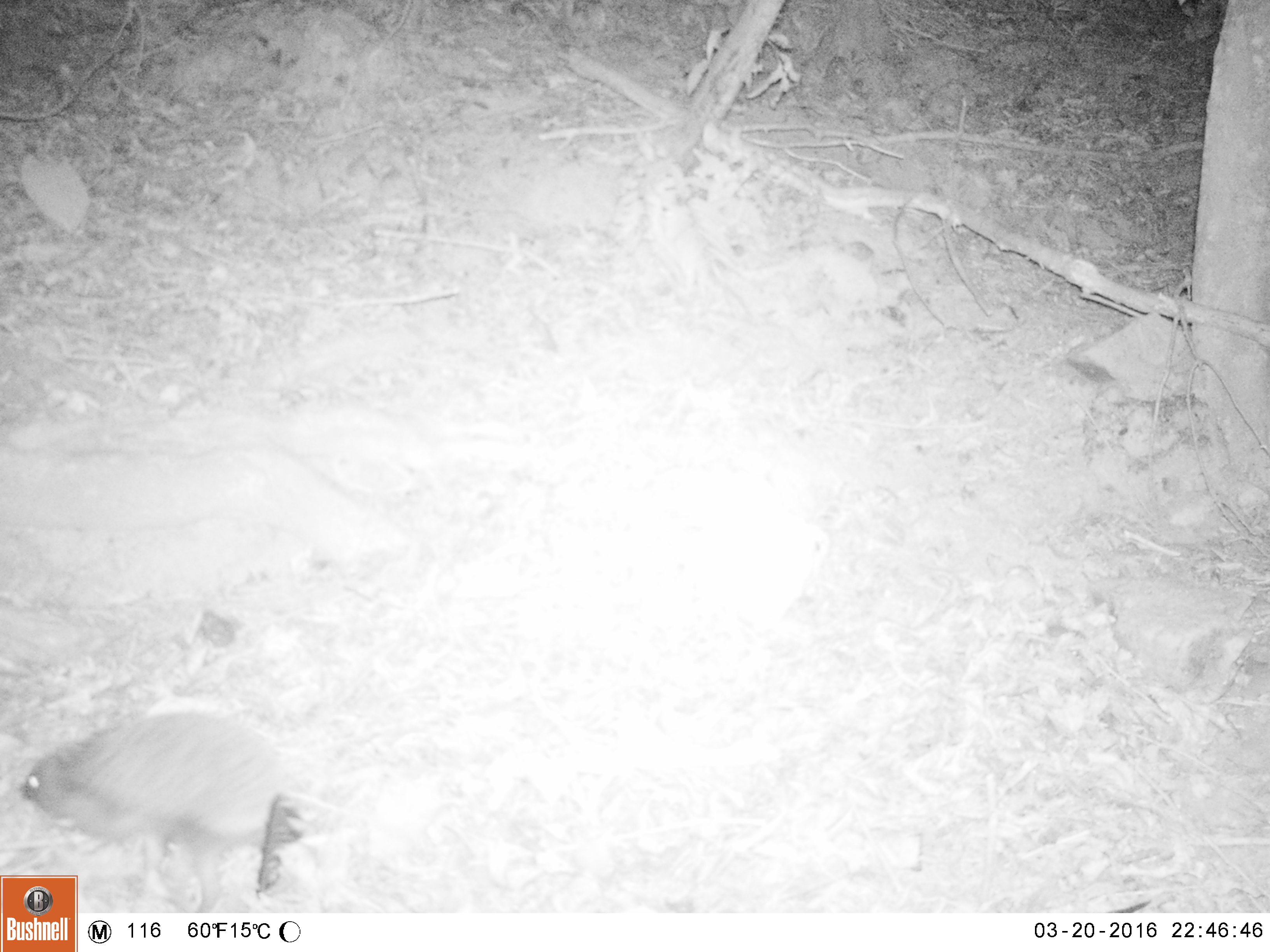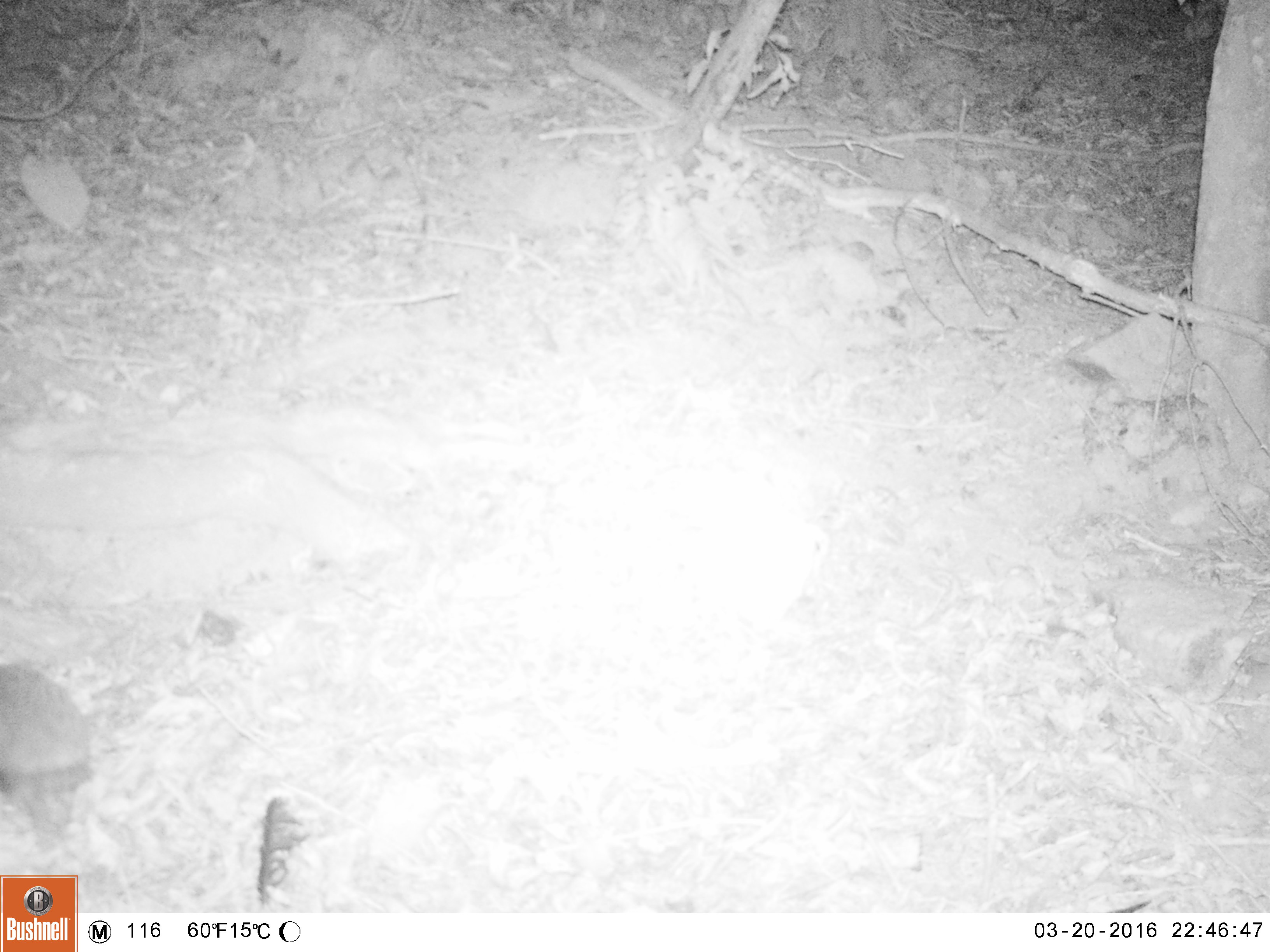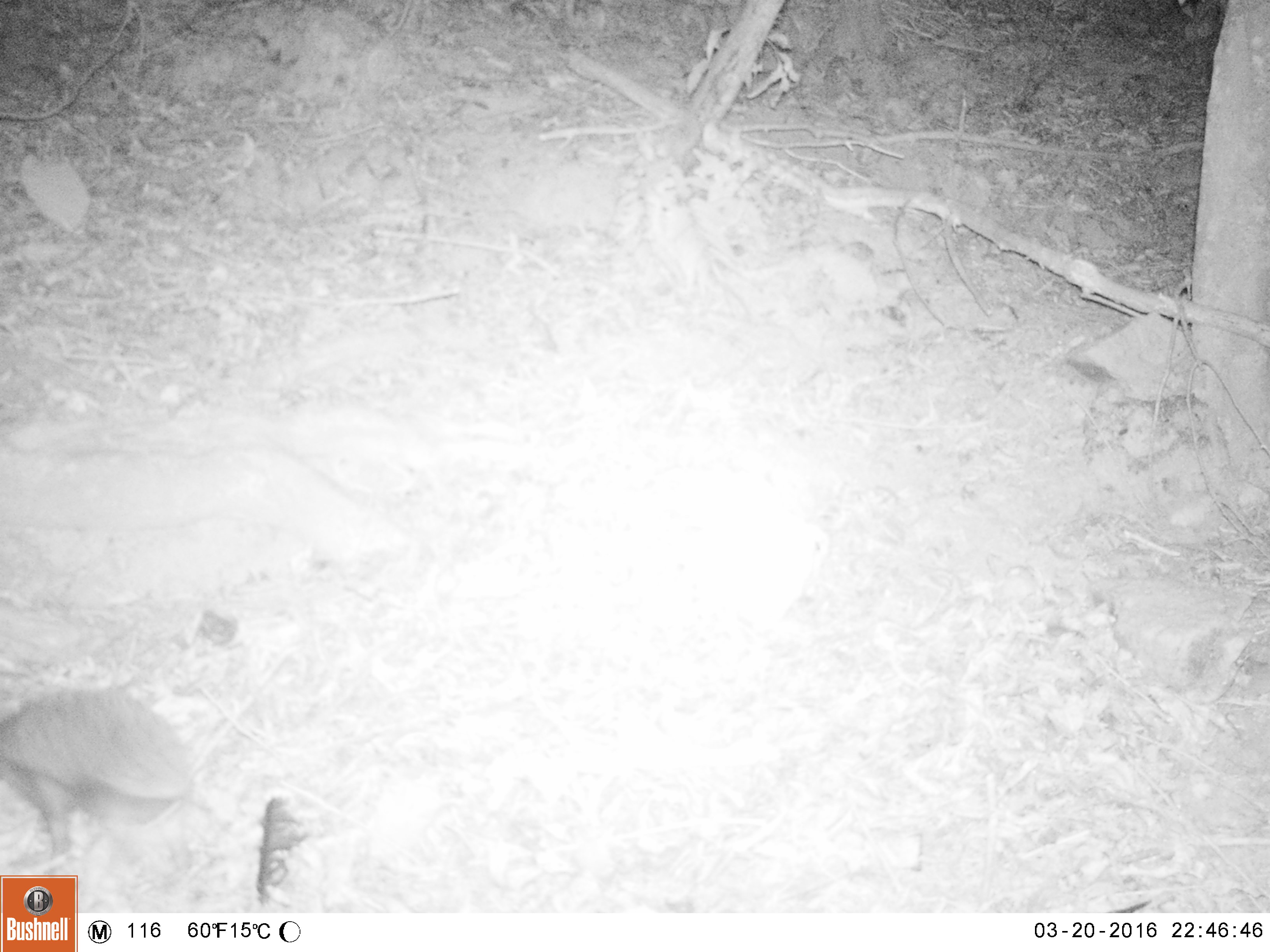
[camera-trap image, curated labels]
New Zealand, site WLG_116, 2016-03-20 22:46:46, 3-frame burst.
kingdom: Animalia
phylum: Chordata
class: Mammalia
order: Eulipotyphla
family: Erinaceidae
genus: Erinaceus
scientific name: Erinaceus europaeus europaeus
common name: european hedgehog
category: hedgehog